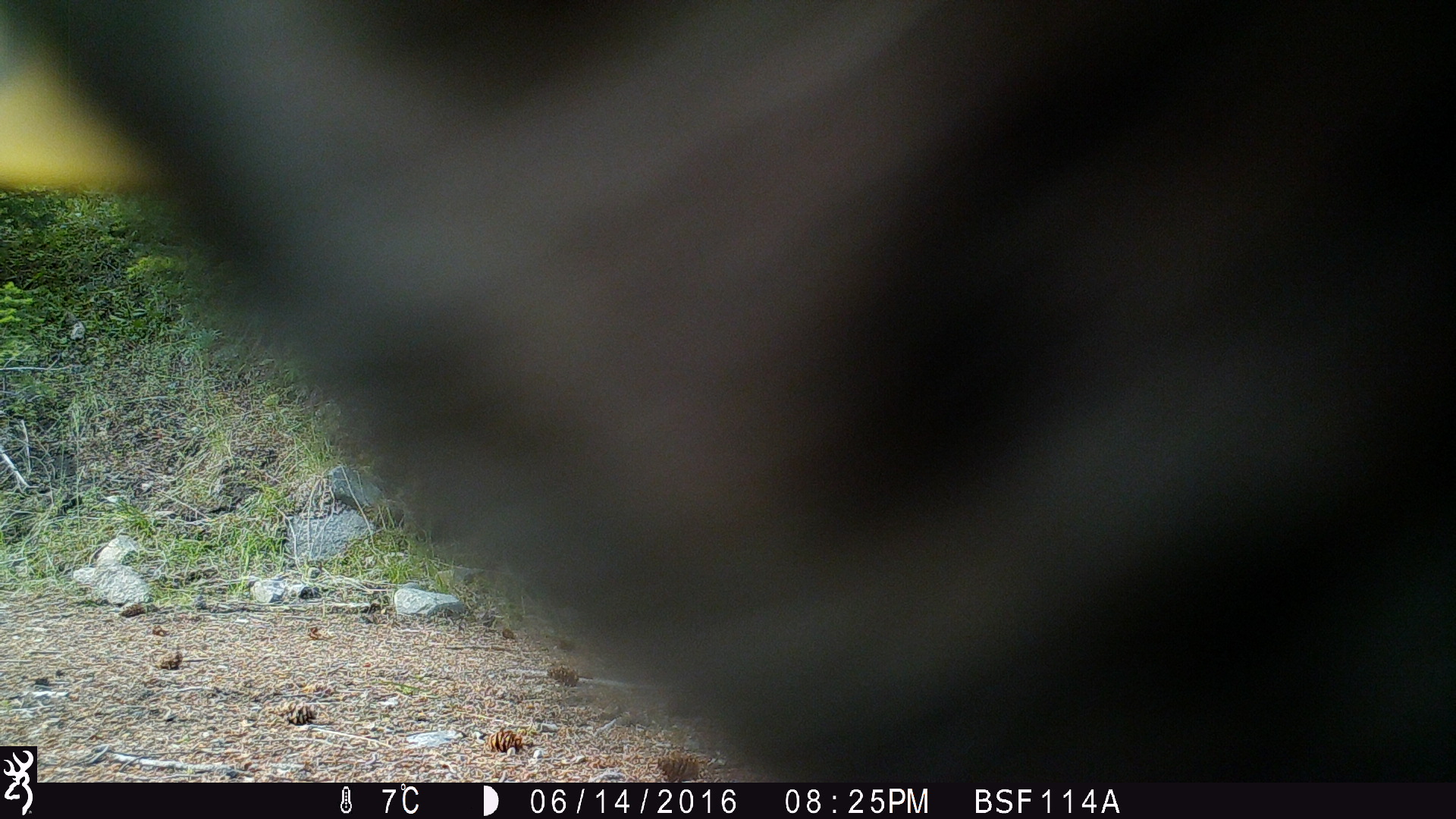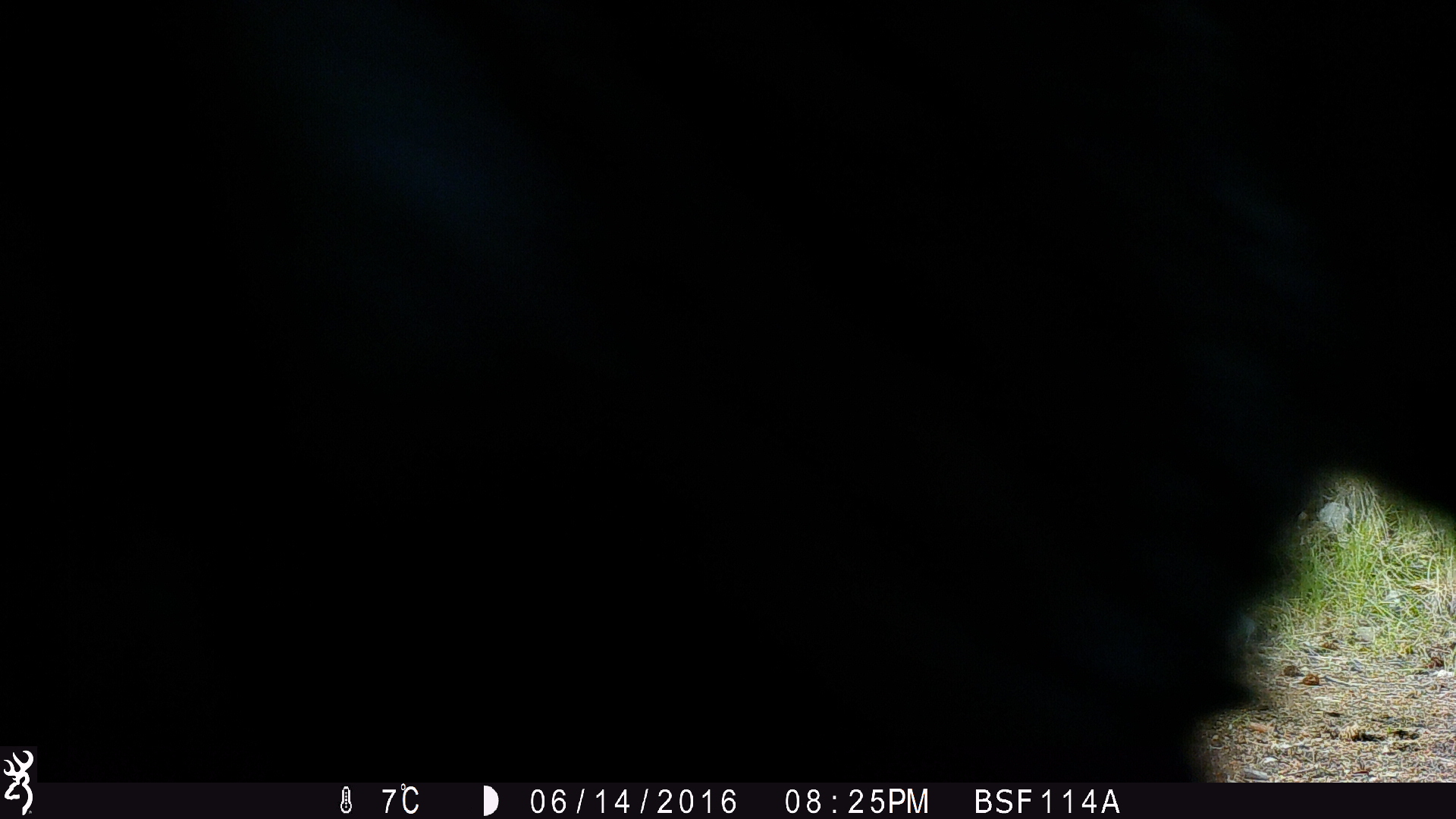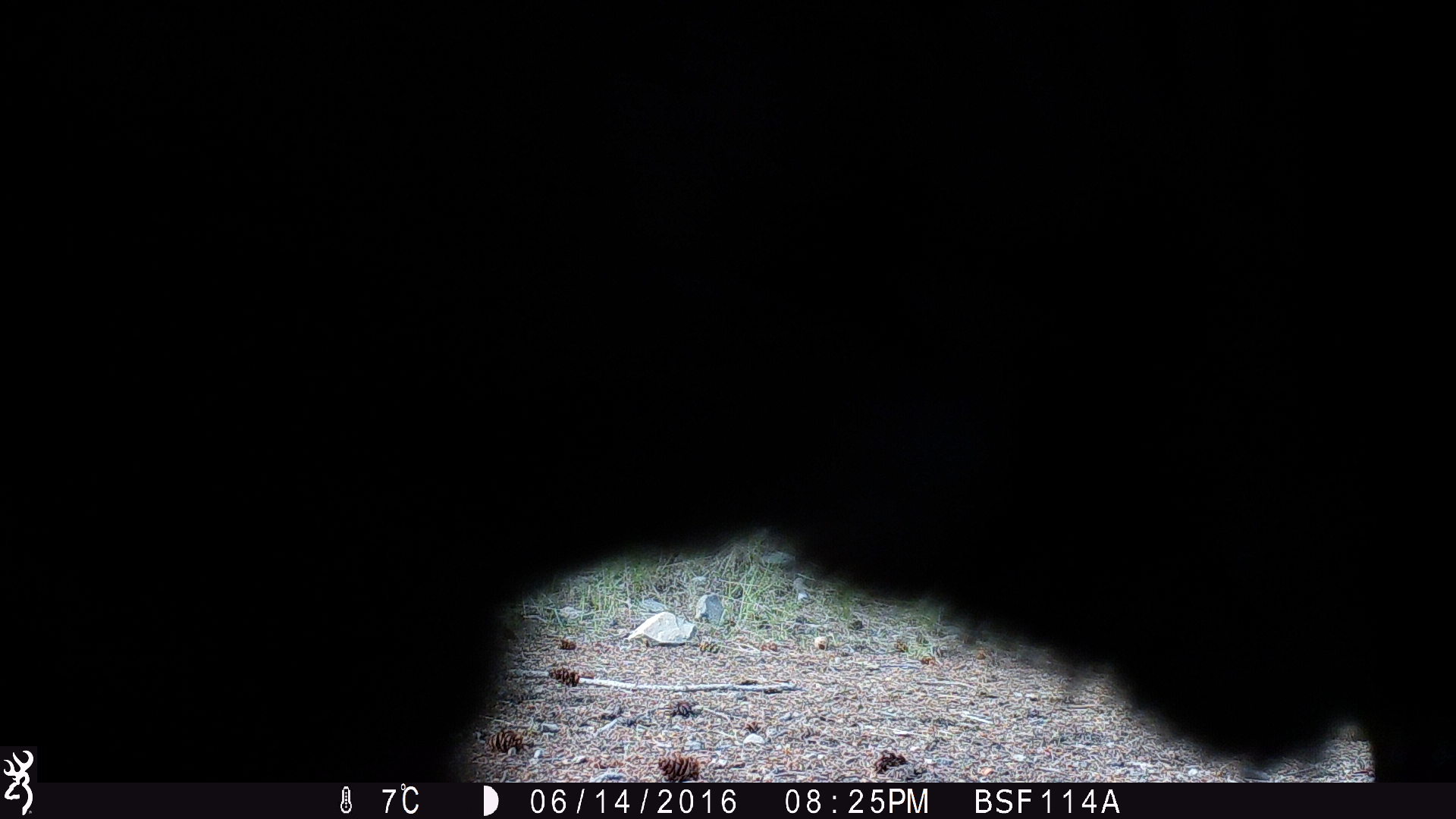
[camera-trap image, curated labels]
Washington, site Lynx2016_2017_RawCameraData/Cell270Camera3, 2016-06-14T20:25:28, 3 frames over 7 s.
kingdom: Animalia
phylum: Chordata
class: Mammalia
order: Artiodactyla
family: Bovidae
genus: Bos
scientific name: Bos taurus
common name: domestic cattle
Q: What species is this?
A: Domestic cattle (Bos taurus).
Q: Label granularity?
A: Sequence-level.